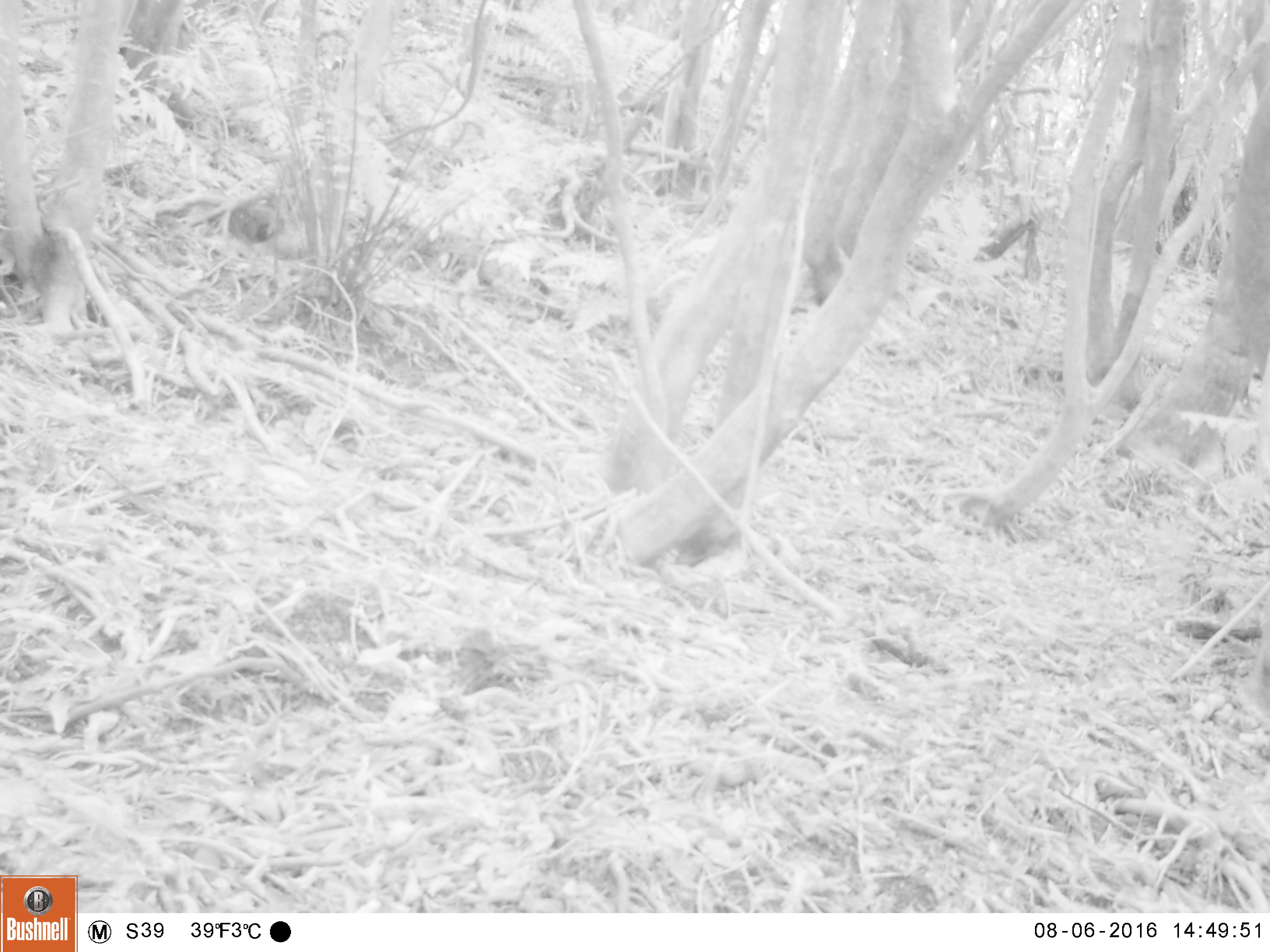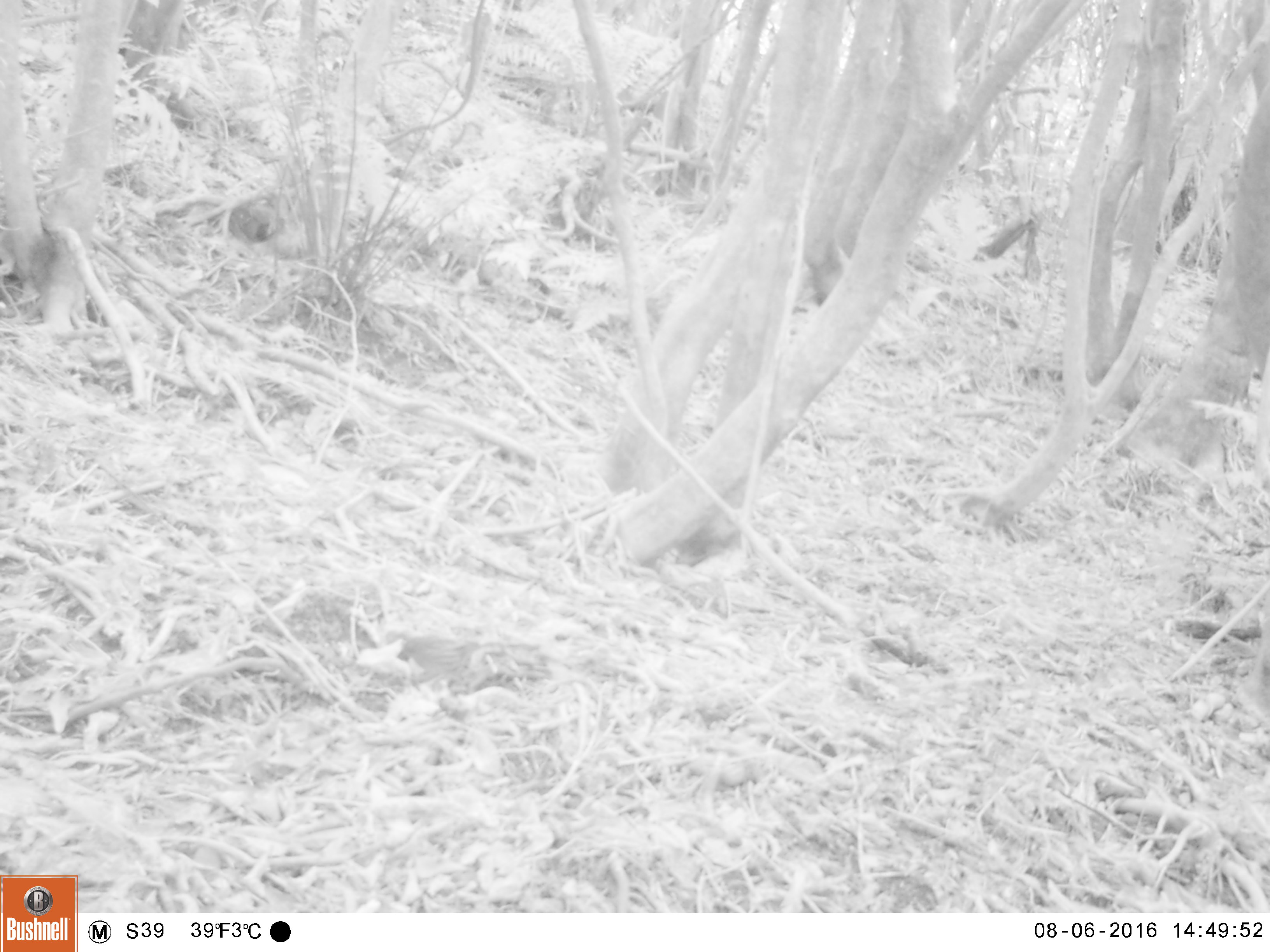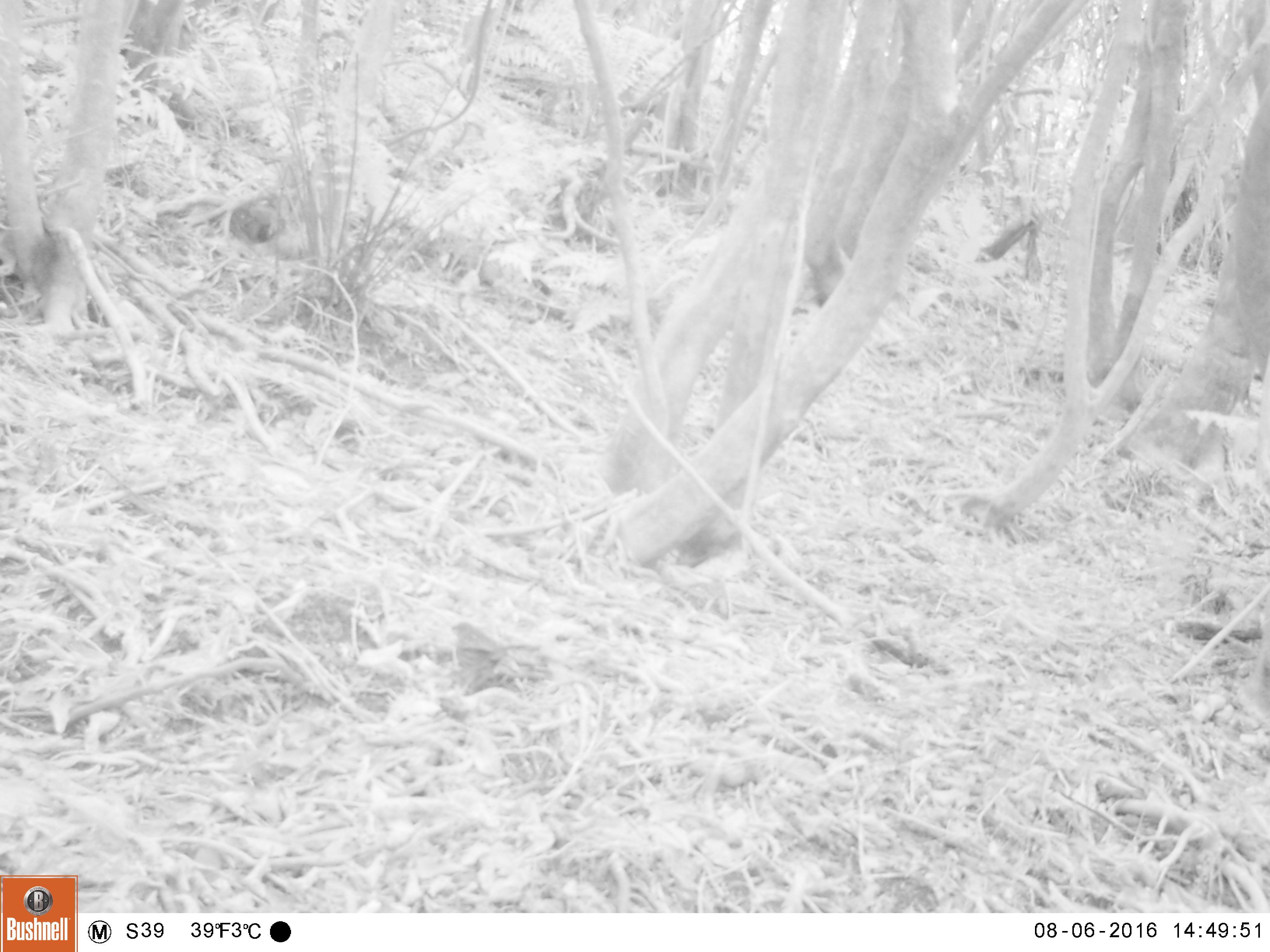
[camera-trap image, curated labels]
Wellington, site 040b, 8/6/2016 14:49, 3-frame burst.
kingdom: Animalia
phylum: Chordata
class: Aves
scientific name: Aves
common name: bird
Bird (Aves).